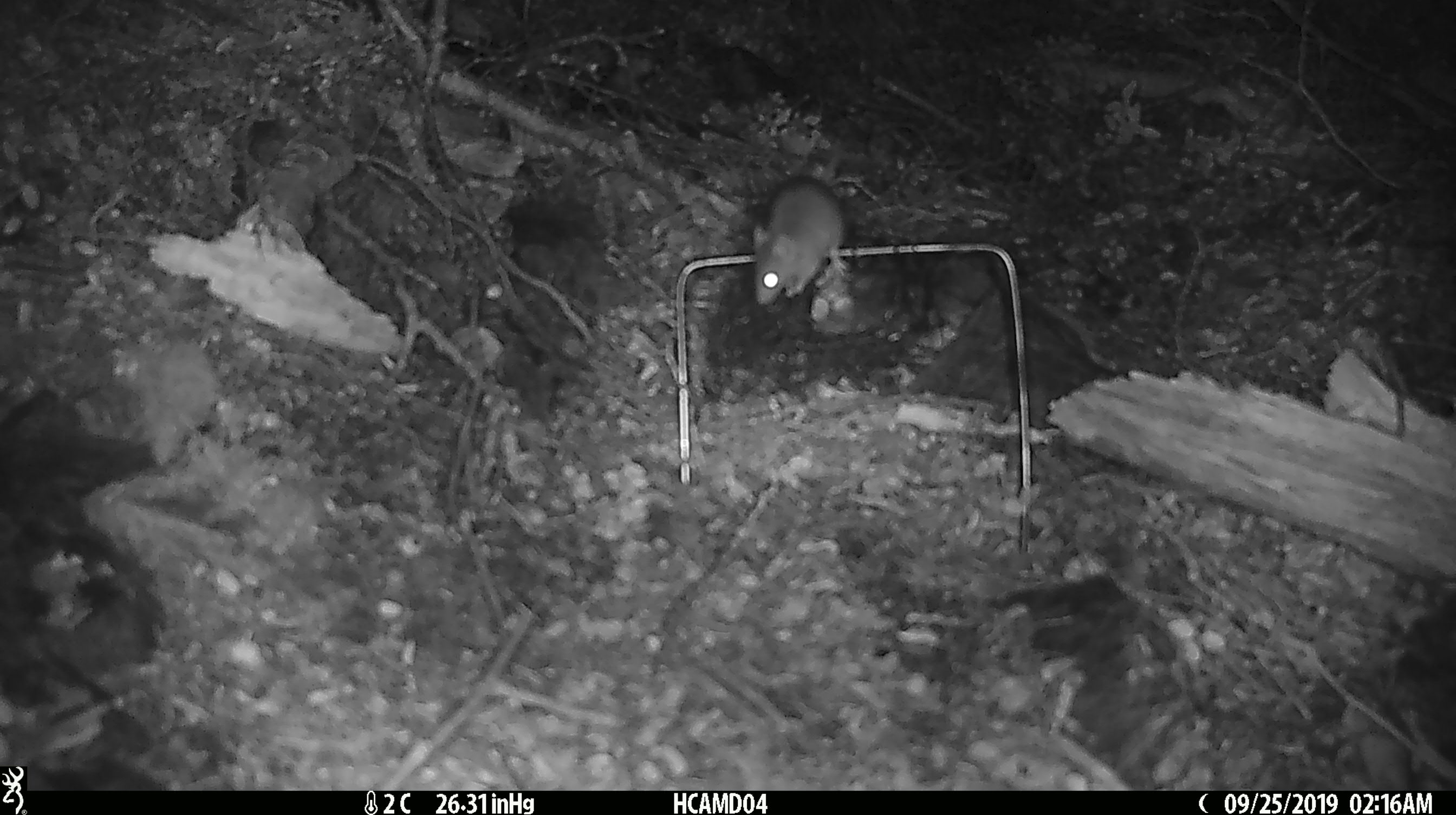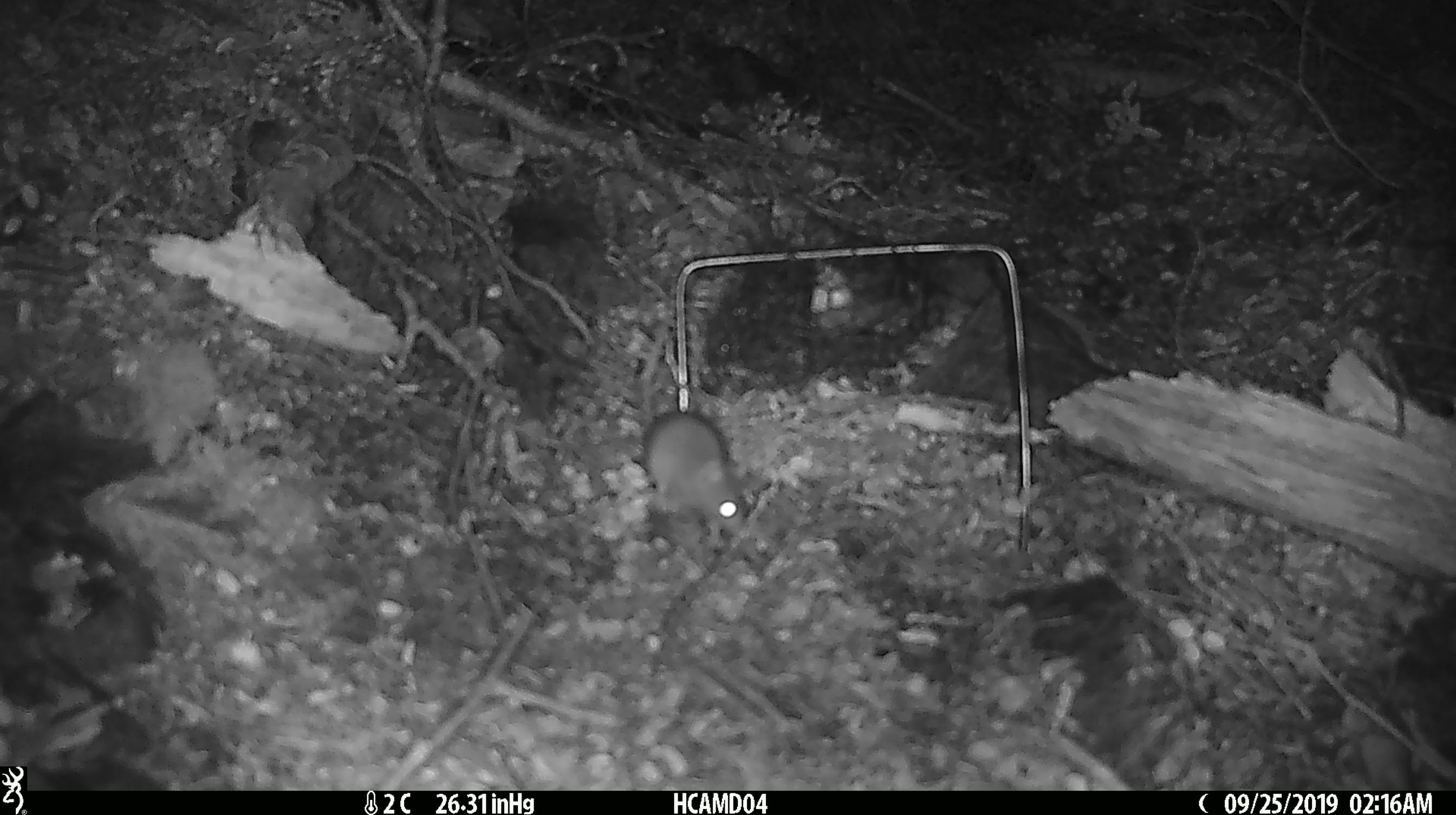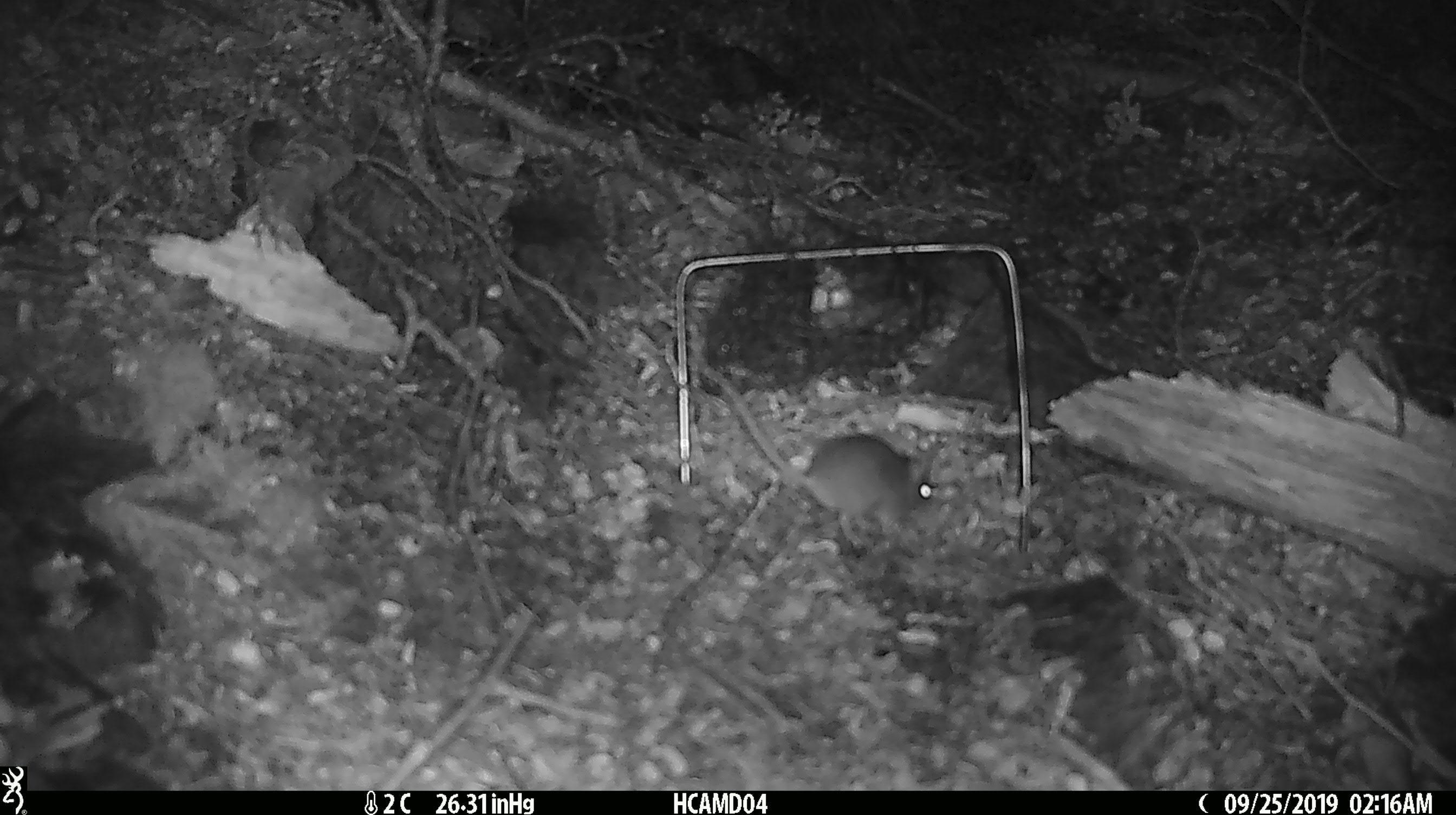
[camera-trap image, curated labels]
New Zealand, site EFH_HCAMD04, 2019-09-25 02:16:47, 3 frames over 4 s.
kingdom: Animalia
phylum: Chordata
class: Mammalia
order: Rodentia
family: Muridae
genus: Mus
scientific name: Mus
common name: mouse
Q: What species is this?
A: Mouse (Mus).